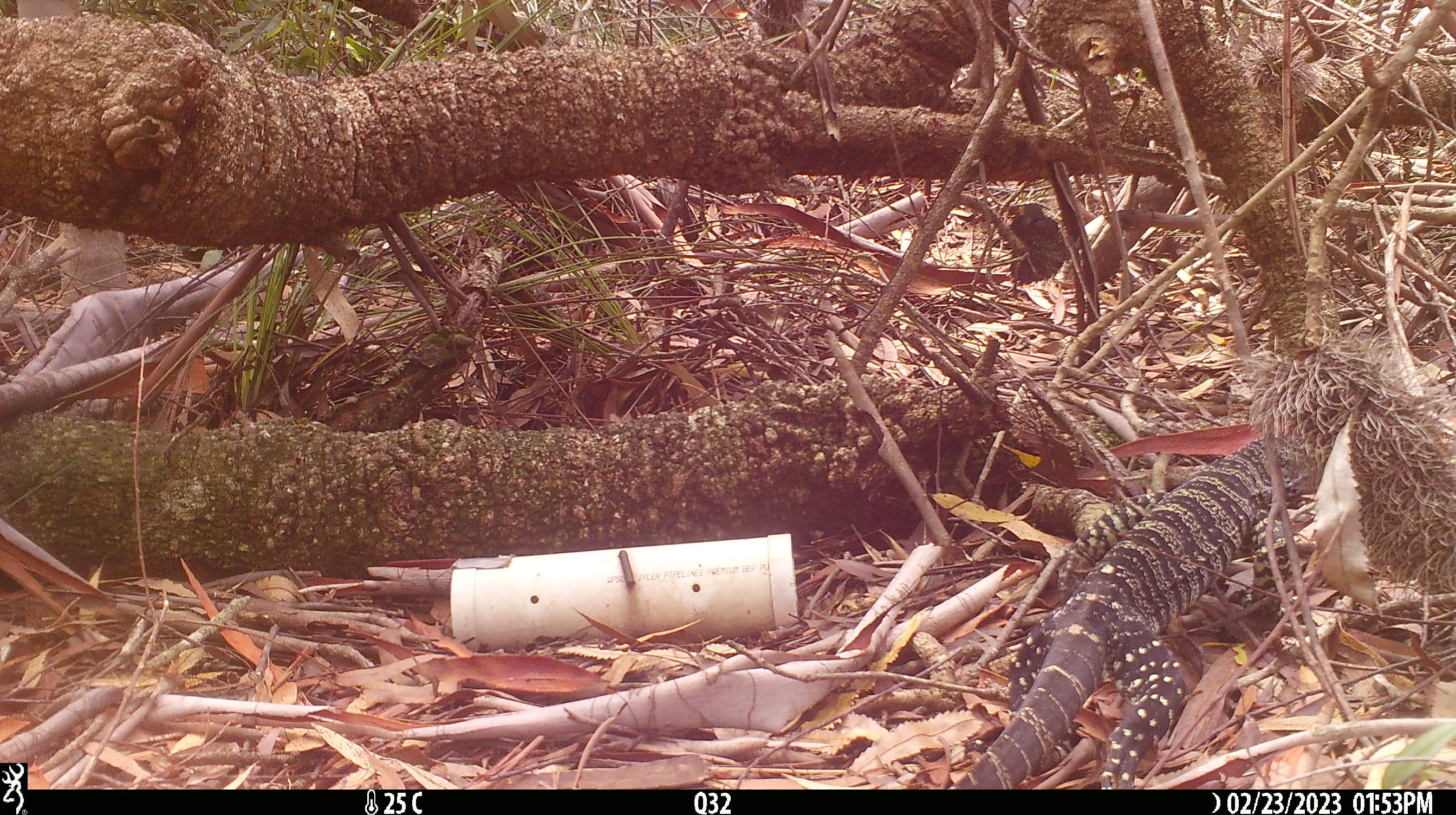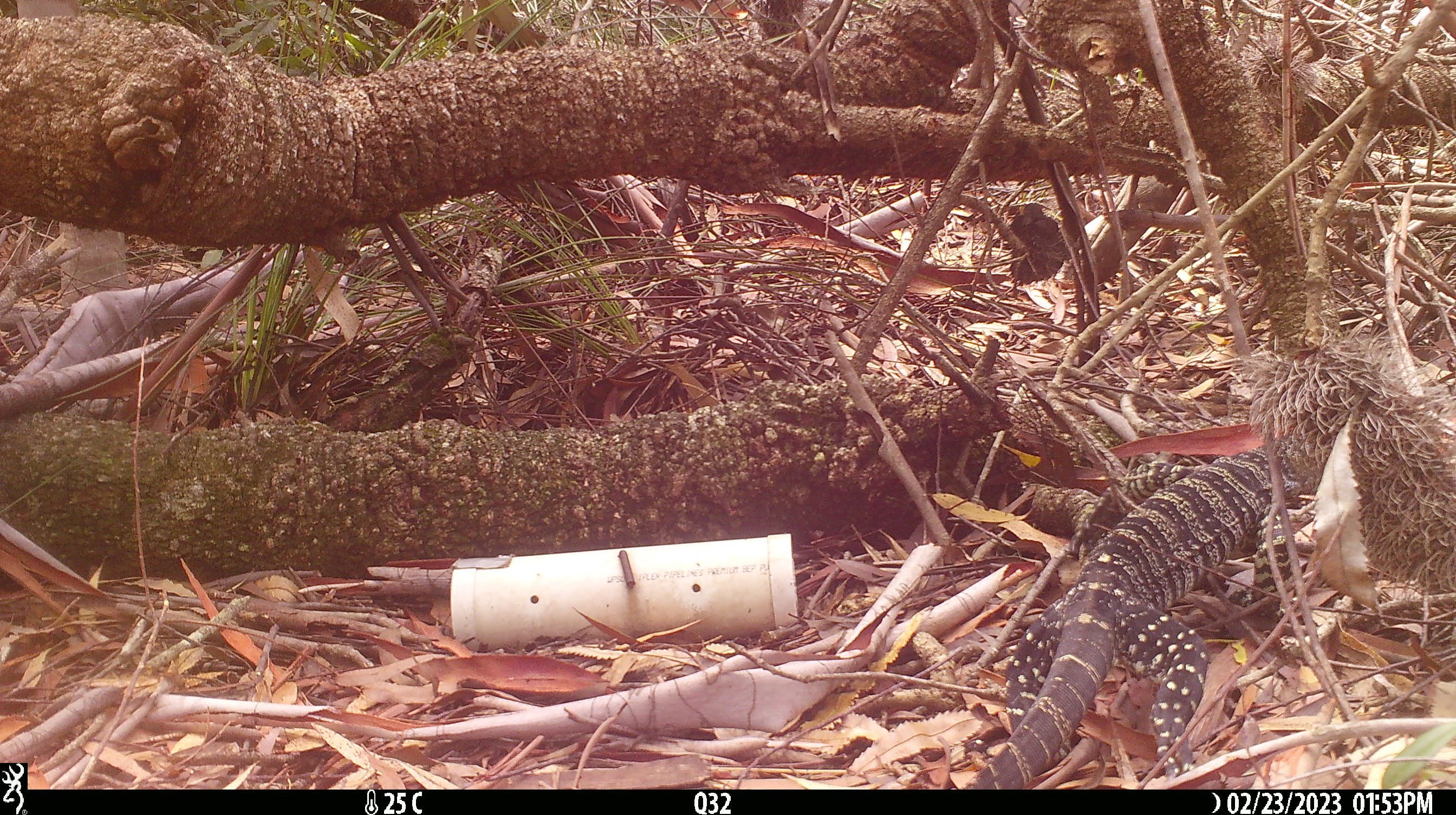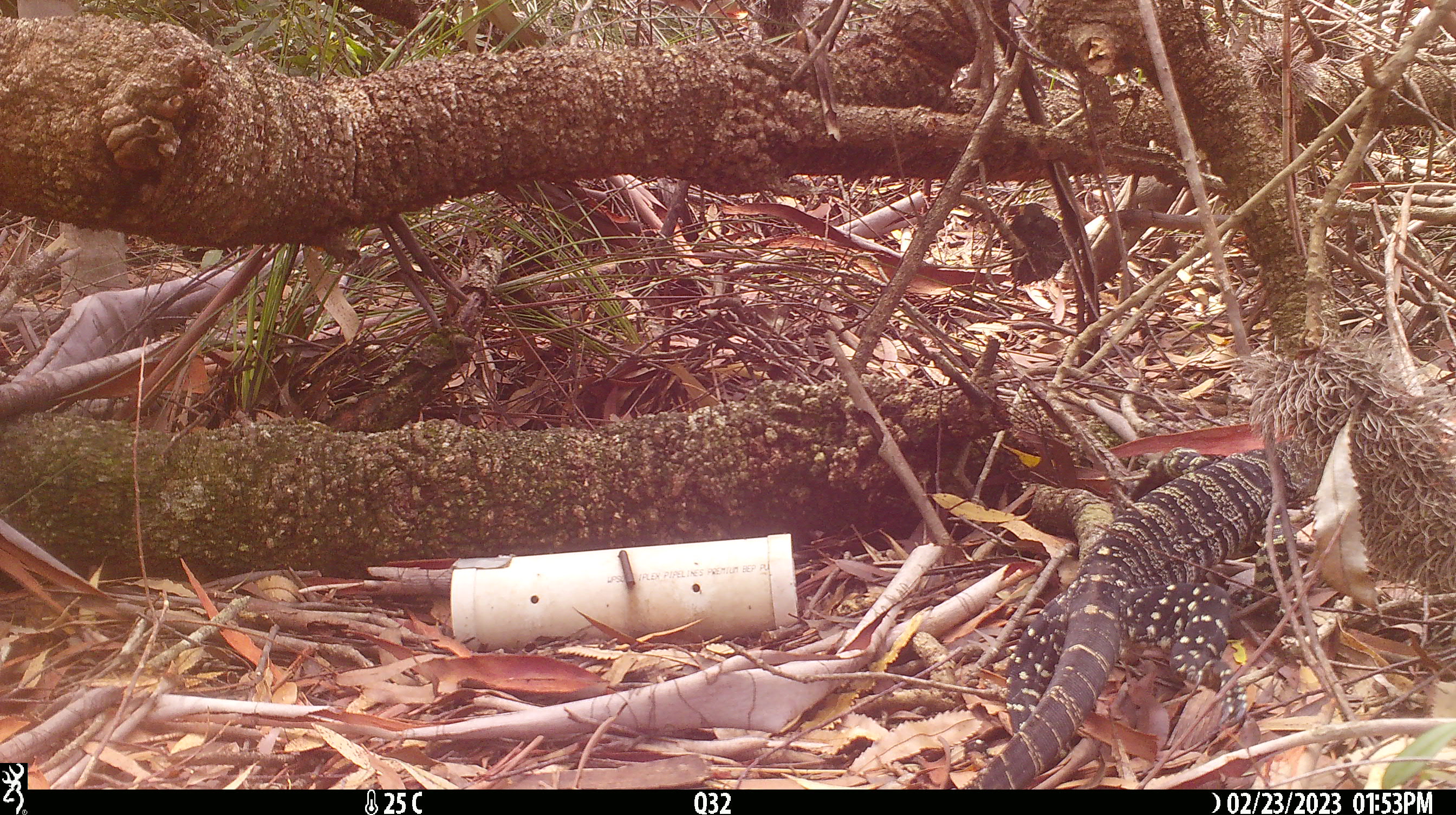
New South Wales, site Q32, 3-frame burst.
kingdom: Animalia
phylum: Chordata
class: Reptilia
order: Squamata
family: Varanidae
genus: Varanus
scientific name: Varanus varius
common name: lace monitor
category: goanna